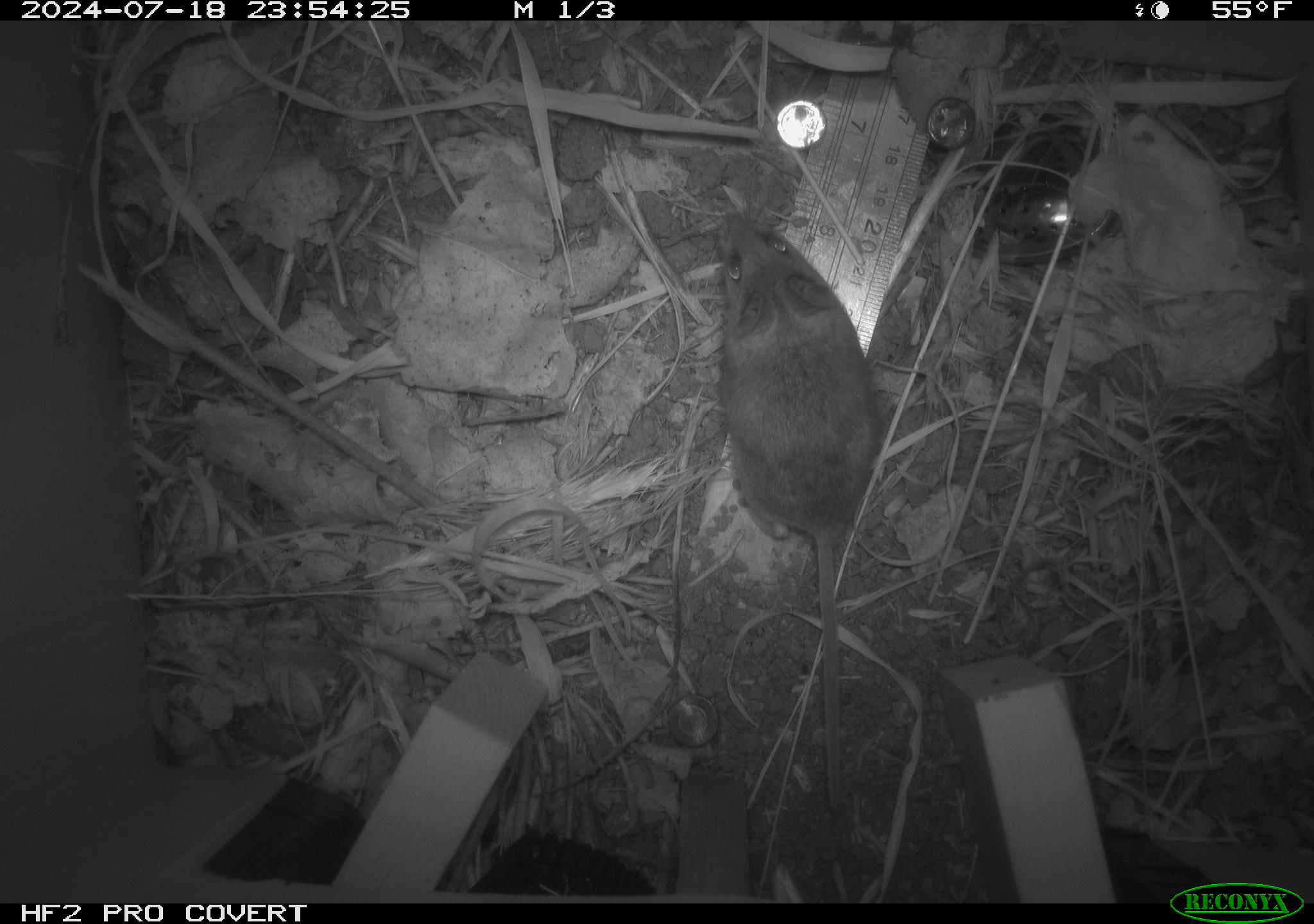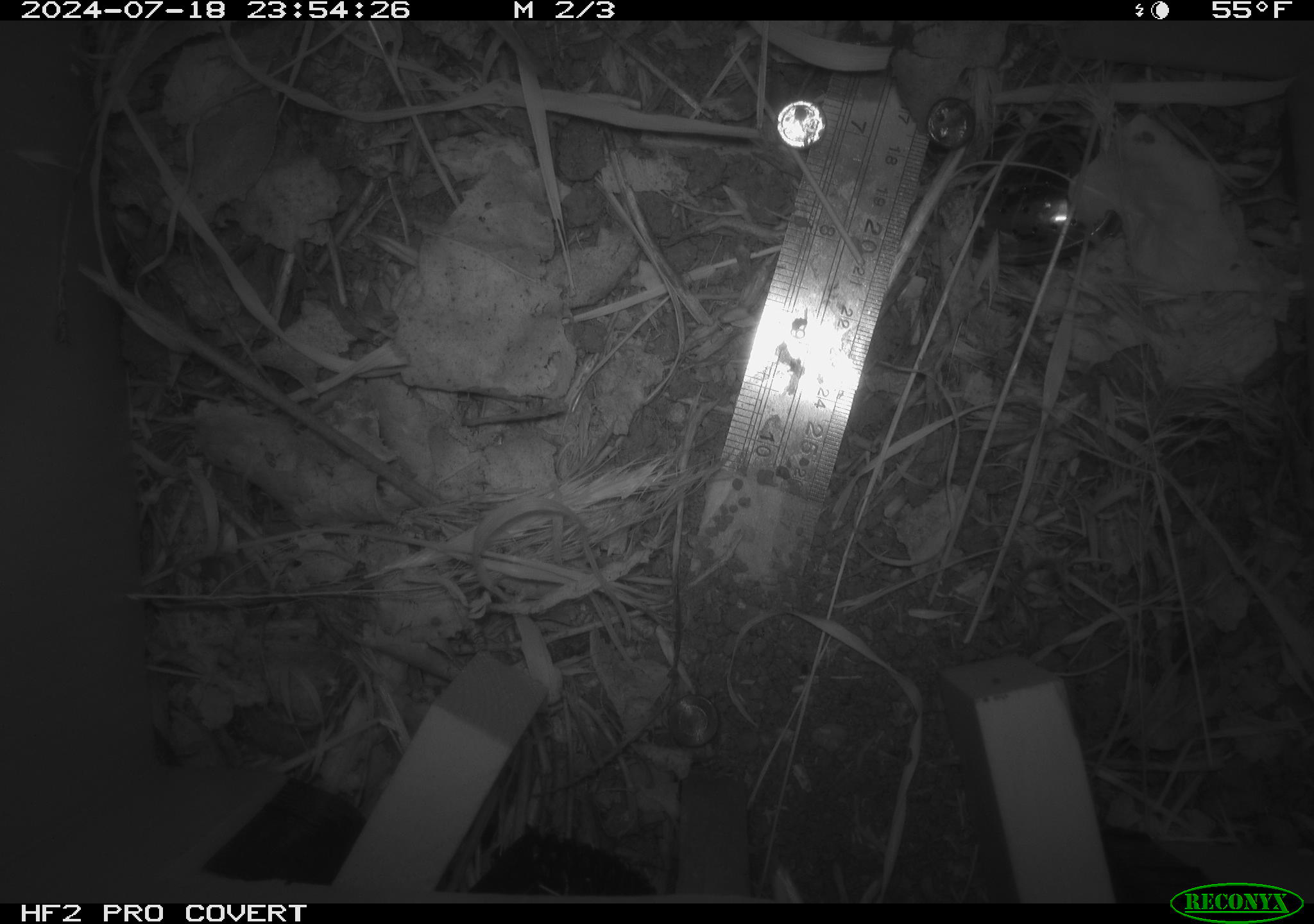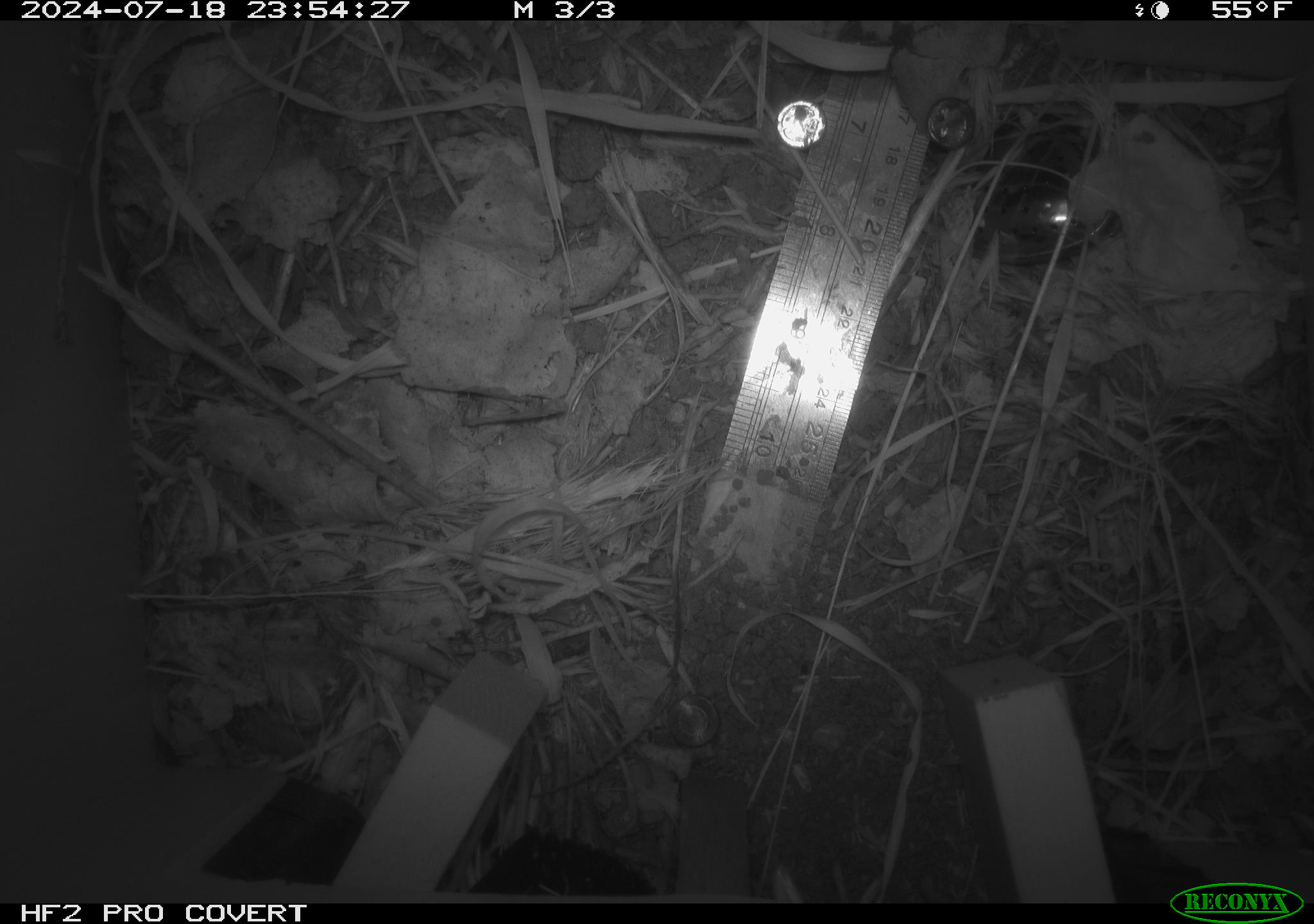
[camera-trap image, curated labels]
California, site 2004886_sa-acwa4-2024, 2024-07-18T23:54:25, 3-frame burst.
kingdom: Animalia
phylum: Chordata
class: Mammalia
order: Rodentia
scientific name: Rodentia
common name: mouse species